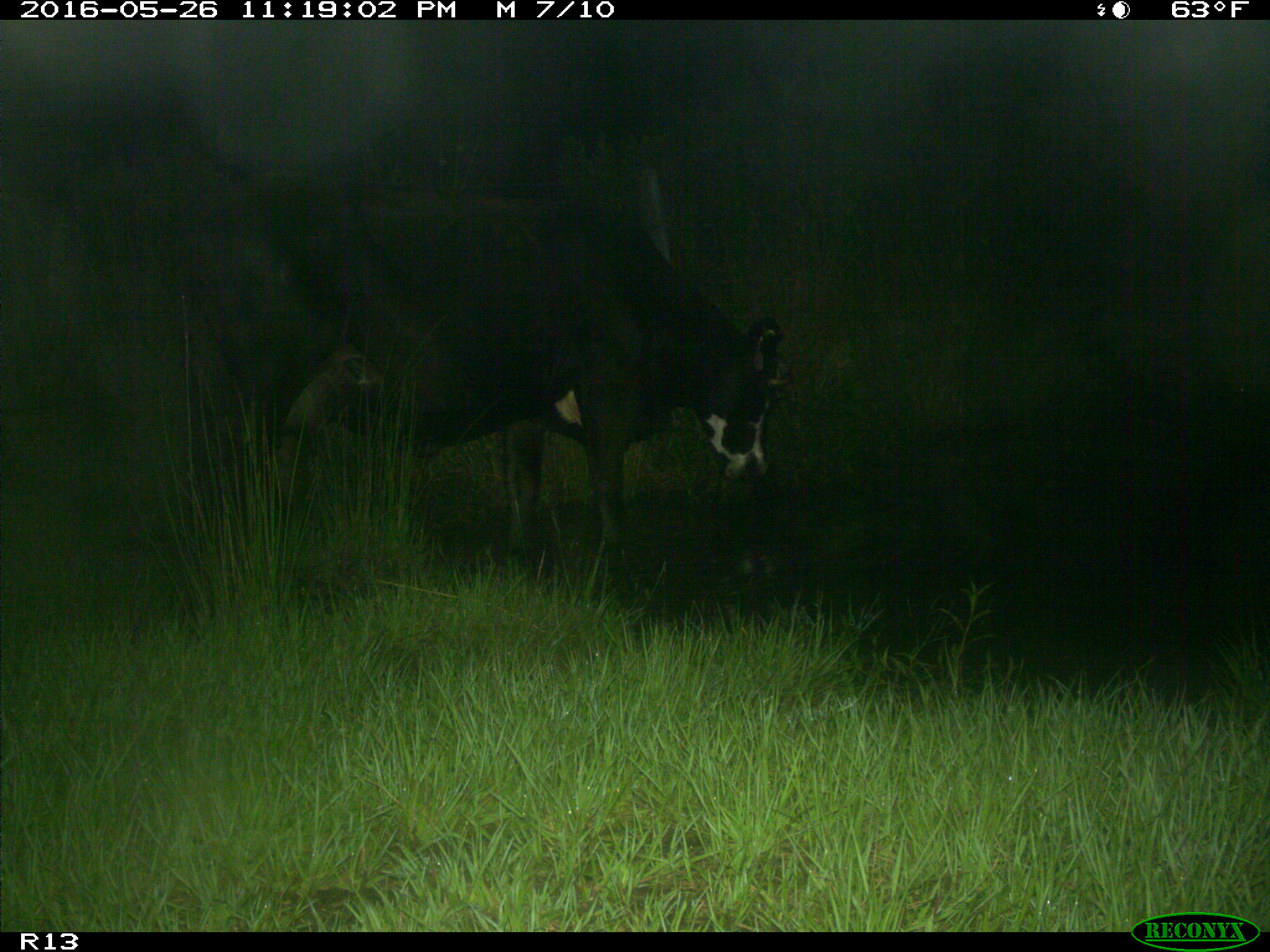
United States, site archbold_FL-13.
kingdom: Animalia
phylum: Chordata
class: Mammalia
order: Artiodactyla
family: Bovidae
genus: Bos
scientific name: Bos taurus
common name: domestic cow